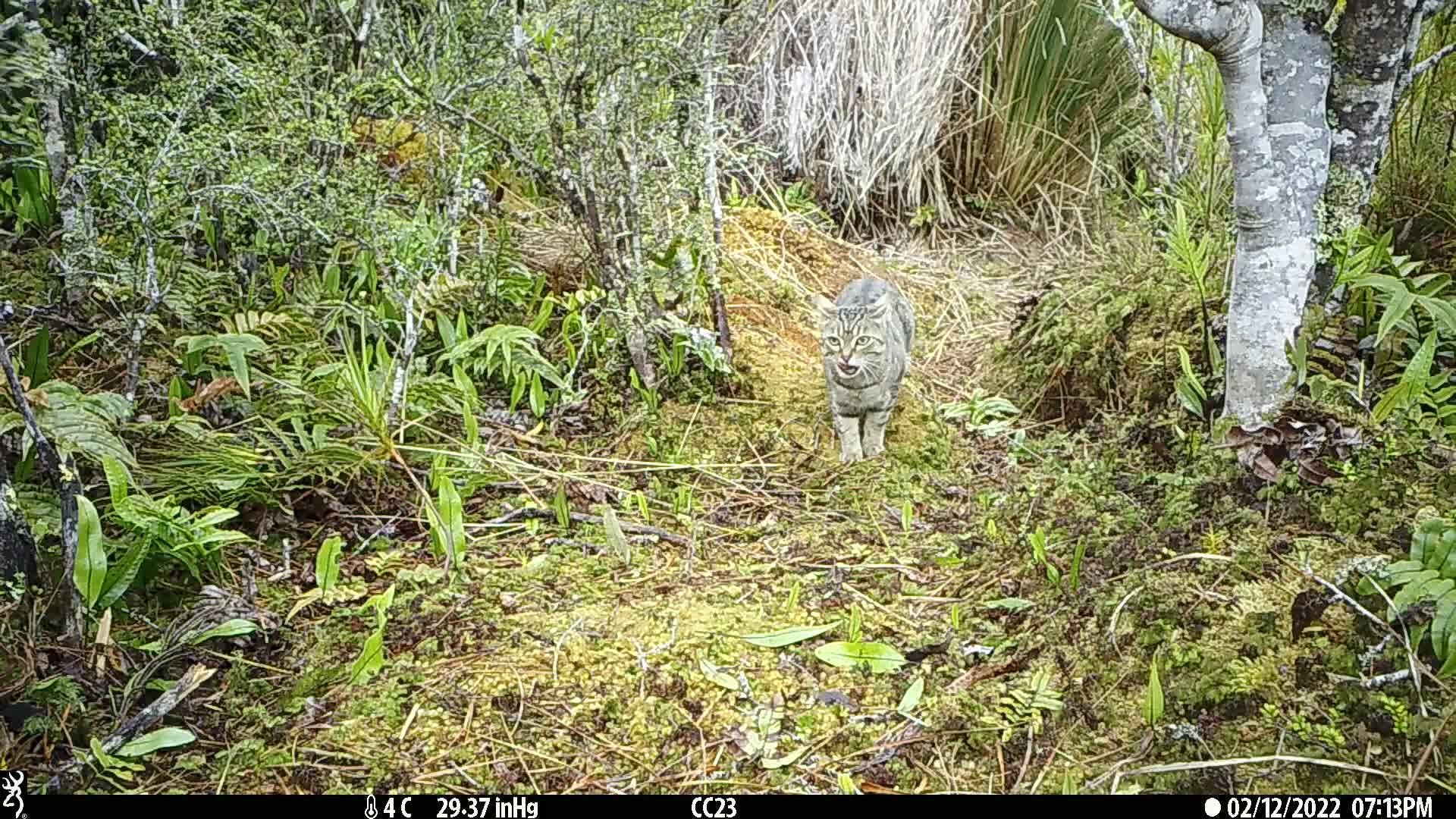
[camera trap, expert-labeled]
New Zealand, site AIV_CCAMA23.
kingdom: Animalia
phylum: Chordata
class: Mammalia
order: Carnivora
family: Felidae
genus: Felis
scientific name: Felis catus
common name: domestic cat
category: cat